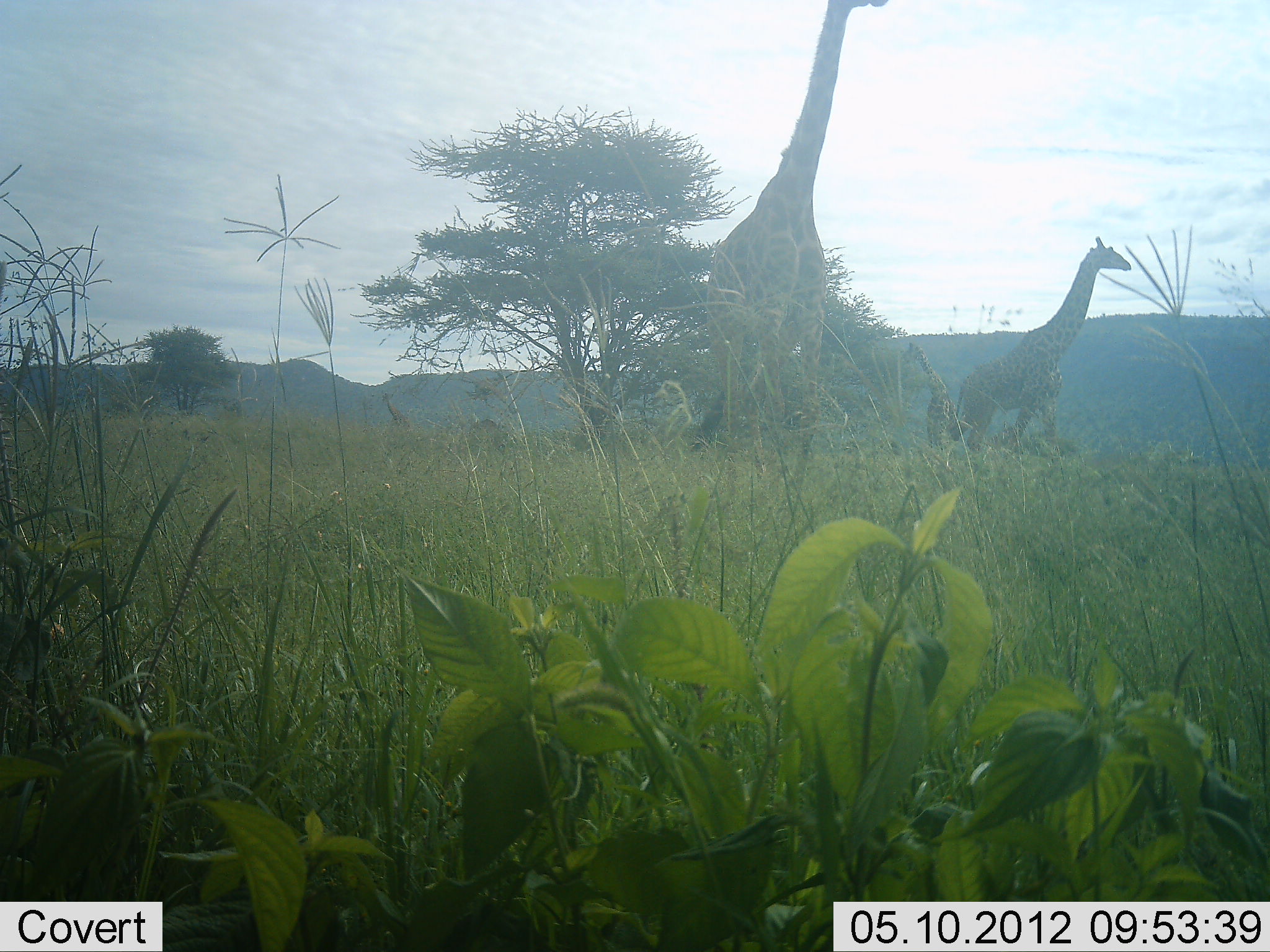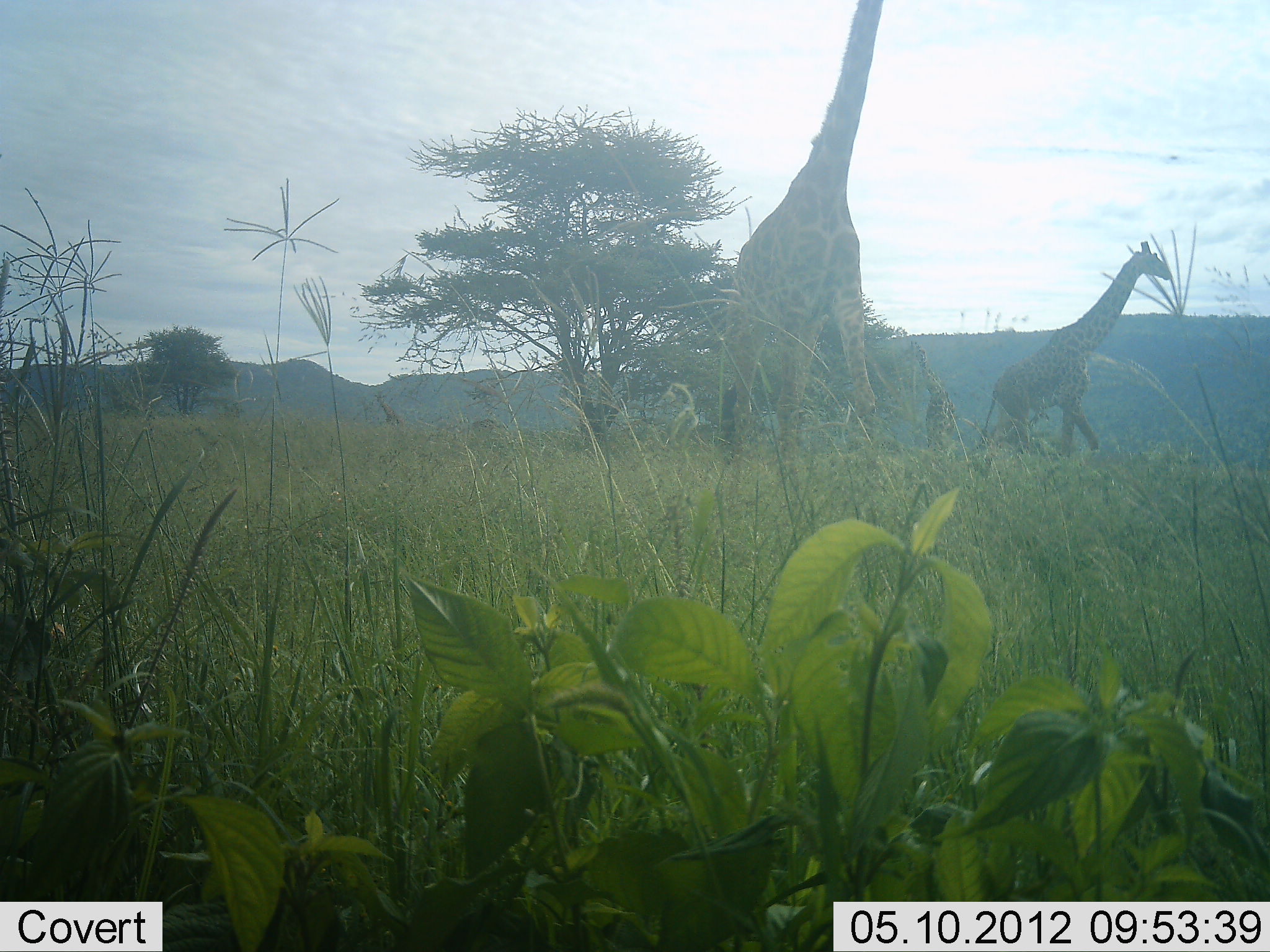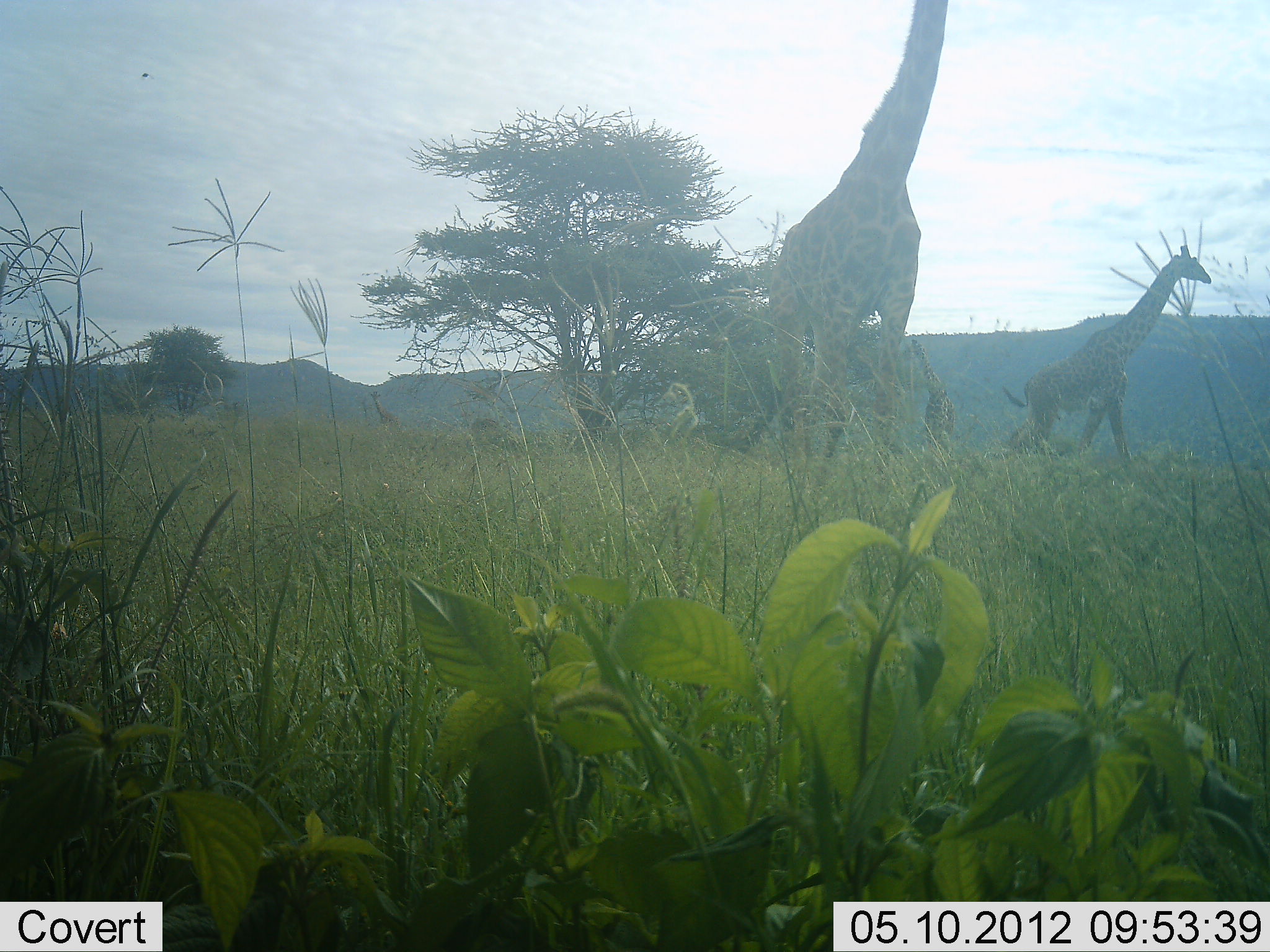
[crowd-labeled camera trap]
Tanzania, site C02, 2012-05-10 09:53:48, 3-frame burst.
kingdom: Animalia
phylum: Chordata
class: Mammalia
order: Artiodactyla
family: Giraffidae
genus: Giraffa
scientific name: Giraffa camelopardalis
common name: giraffe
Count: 2.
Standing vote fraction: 25%.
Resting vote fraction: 0%.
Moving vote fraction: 95%.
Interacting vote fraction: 0%.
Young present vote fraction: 5%.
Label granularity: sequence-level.